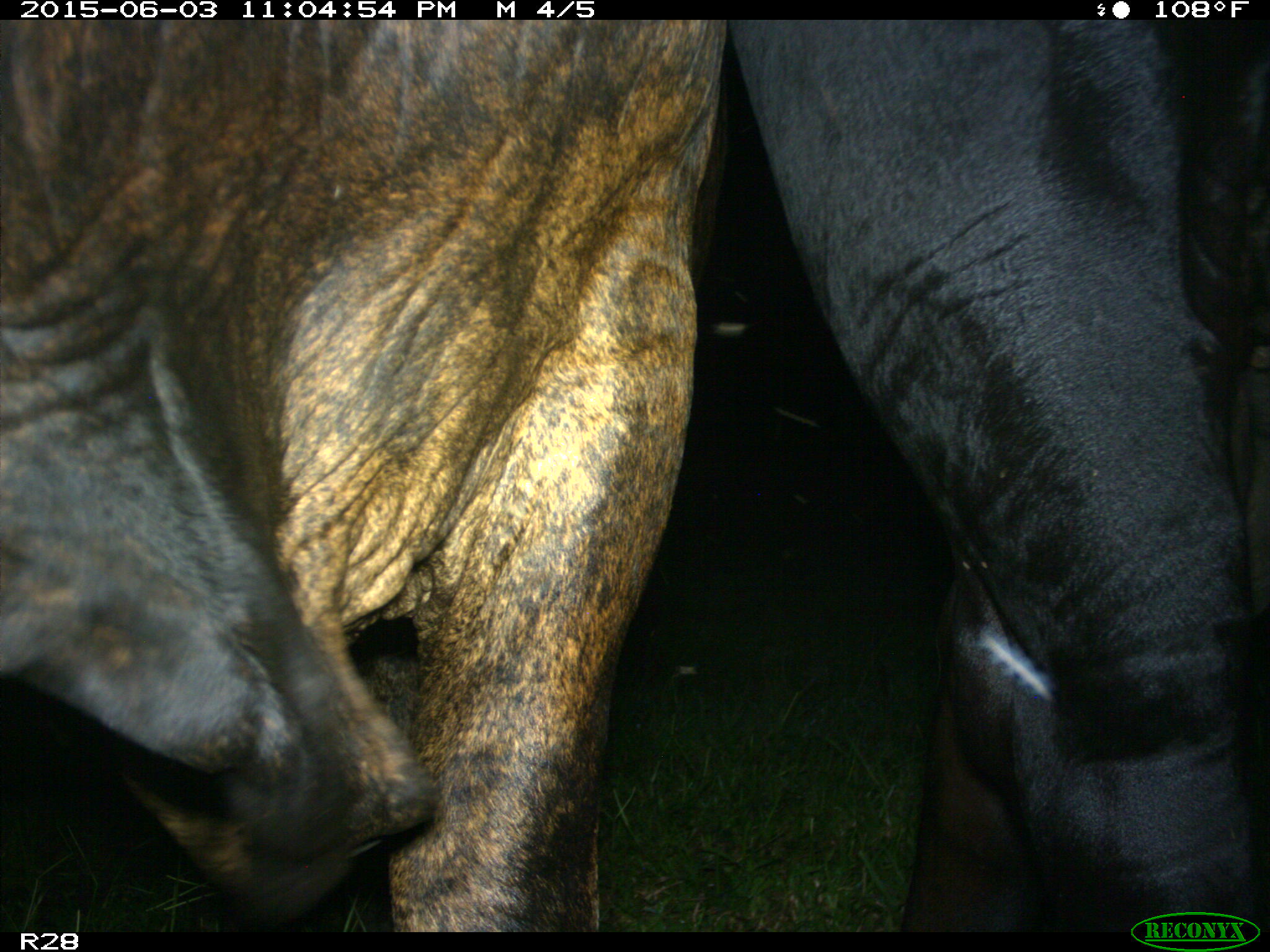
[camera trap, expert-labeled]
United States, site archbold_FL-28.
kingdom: Animalia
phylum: Chordata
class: Mammalia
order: Artiodactyla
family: Bovidae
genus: Bos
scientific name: Bos taurus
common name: domestic cow